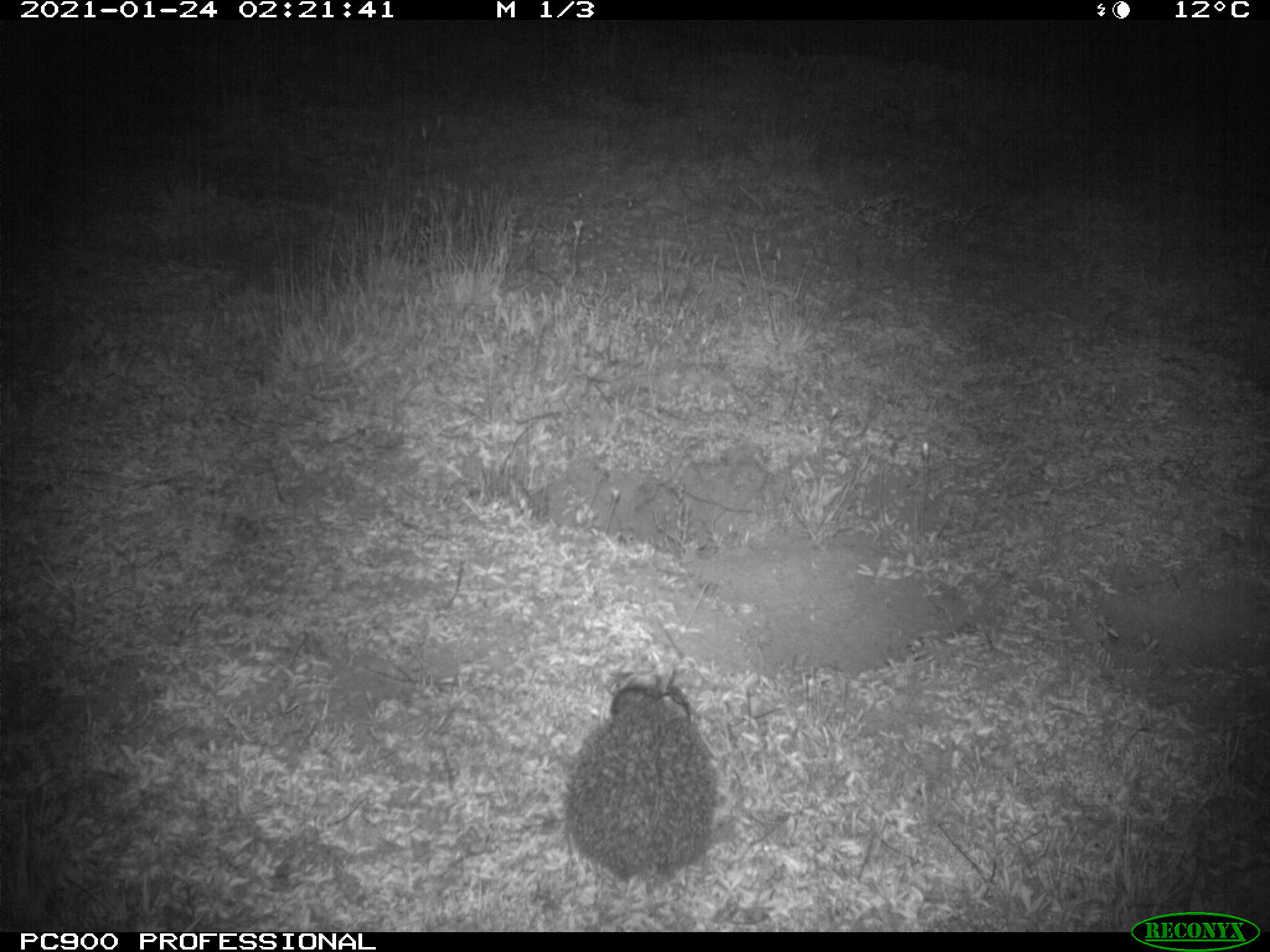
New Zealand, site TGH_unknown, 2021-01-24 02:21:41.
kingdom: Animalia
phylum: Chordata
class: Mammalia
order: Eulipotyphla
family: Erinaceidae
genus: Erinaceus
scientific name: Erinaceus europaeus europaeus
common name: european hedgehog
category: hedgehog